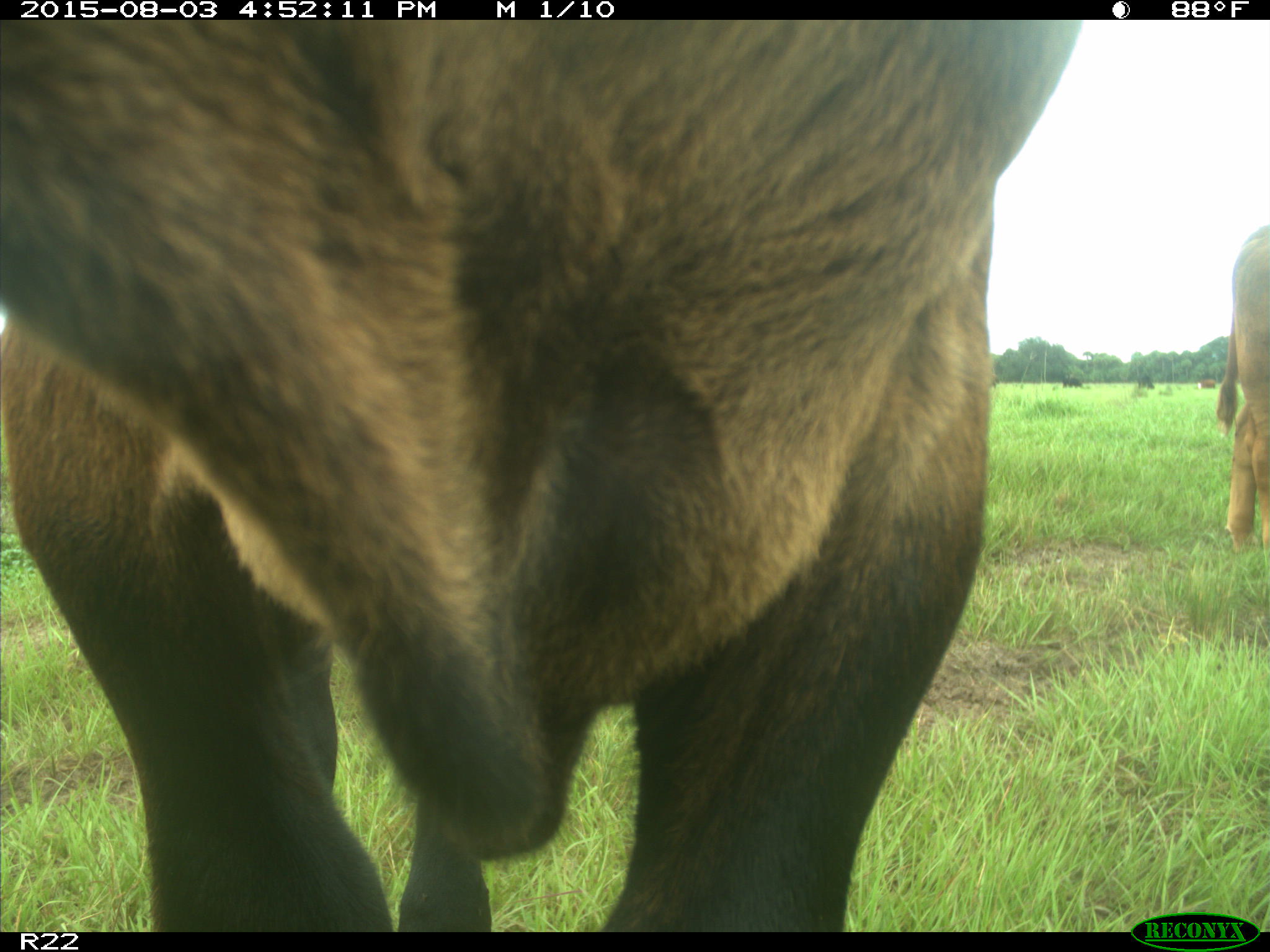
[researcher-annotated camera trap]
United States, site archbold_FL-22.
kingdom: Animalia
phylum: Chordata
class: Mammalia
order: Artiodactyla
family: Bovidae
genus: Bos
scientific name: Bos taurus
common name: domestic cow